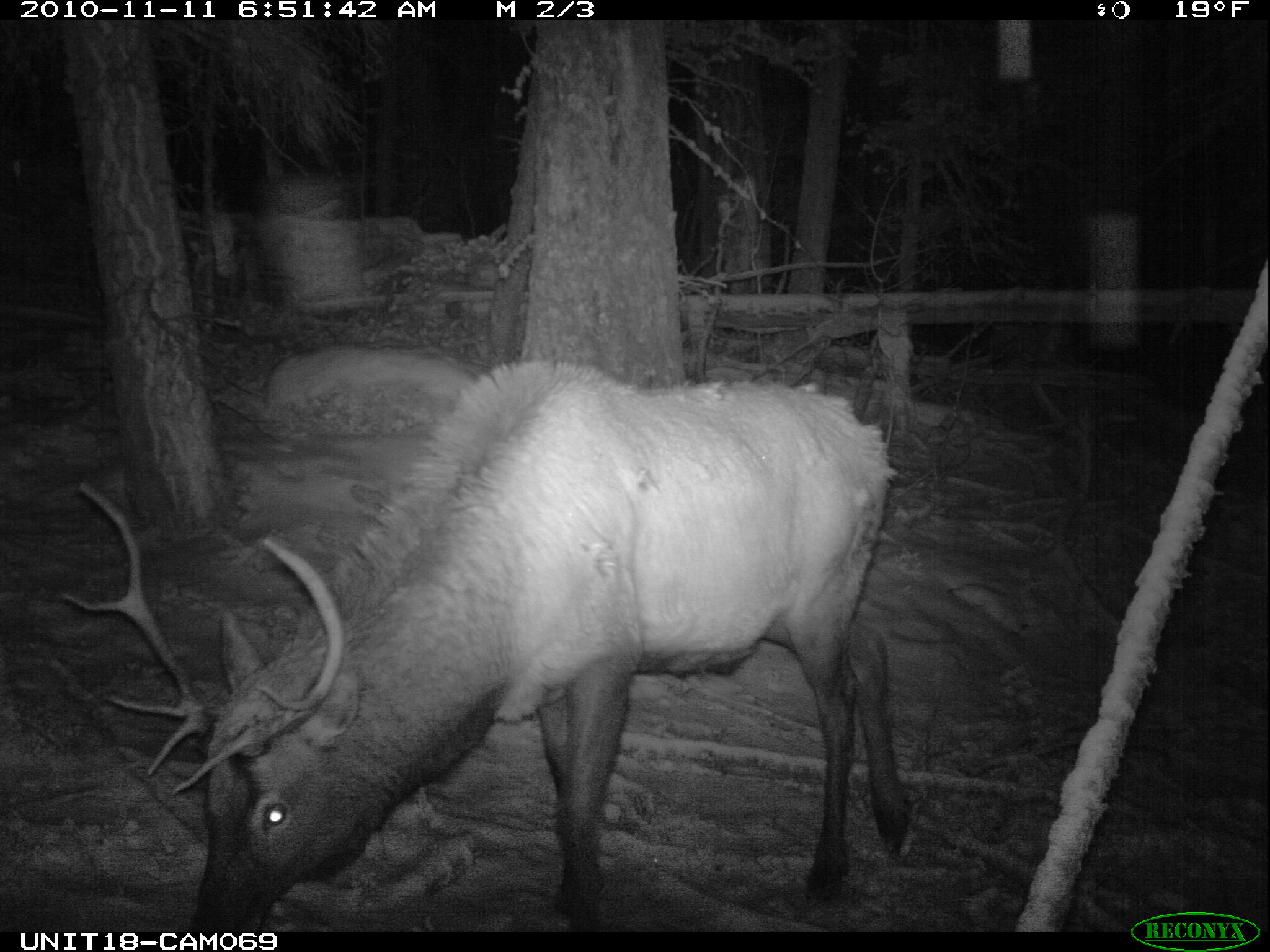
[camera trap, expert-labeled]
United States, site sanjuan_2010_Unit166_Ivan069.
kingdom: Animalia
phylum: Chordata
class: Mammalia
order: Artiodactyla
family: Cervidae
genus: Cervus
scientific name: Cervus elaphus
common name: red deer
Cervus elaphus (red deer).